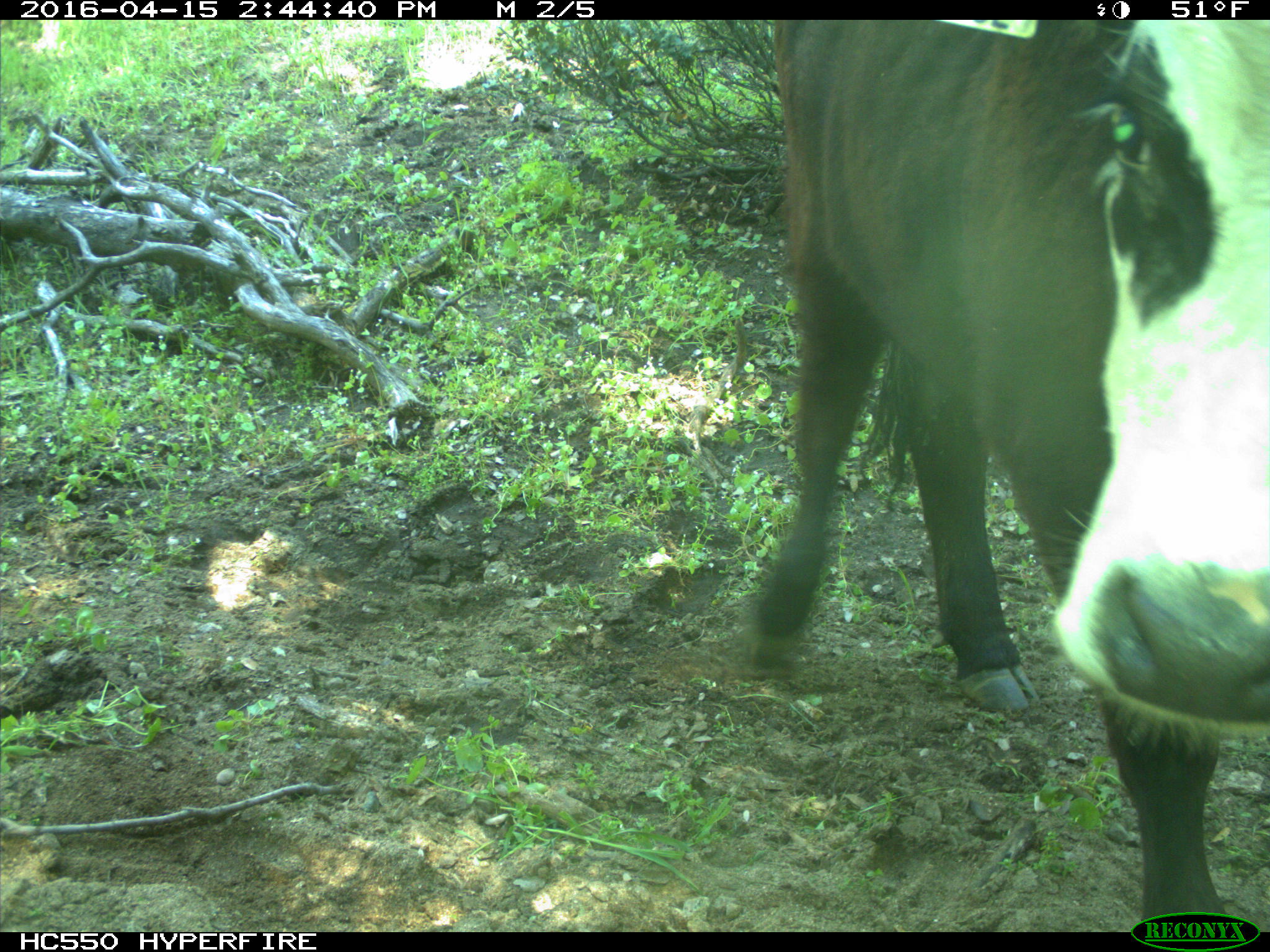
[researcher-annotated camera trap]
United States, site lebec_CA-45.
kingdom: Animalia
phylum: Chordata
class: Mammalia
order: Artiodactyla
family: Bovidae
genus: Bos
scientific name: Bos taurus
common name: domestic cow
Bos taurus (domestic cow).